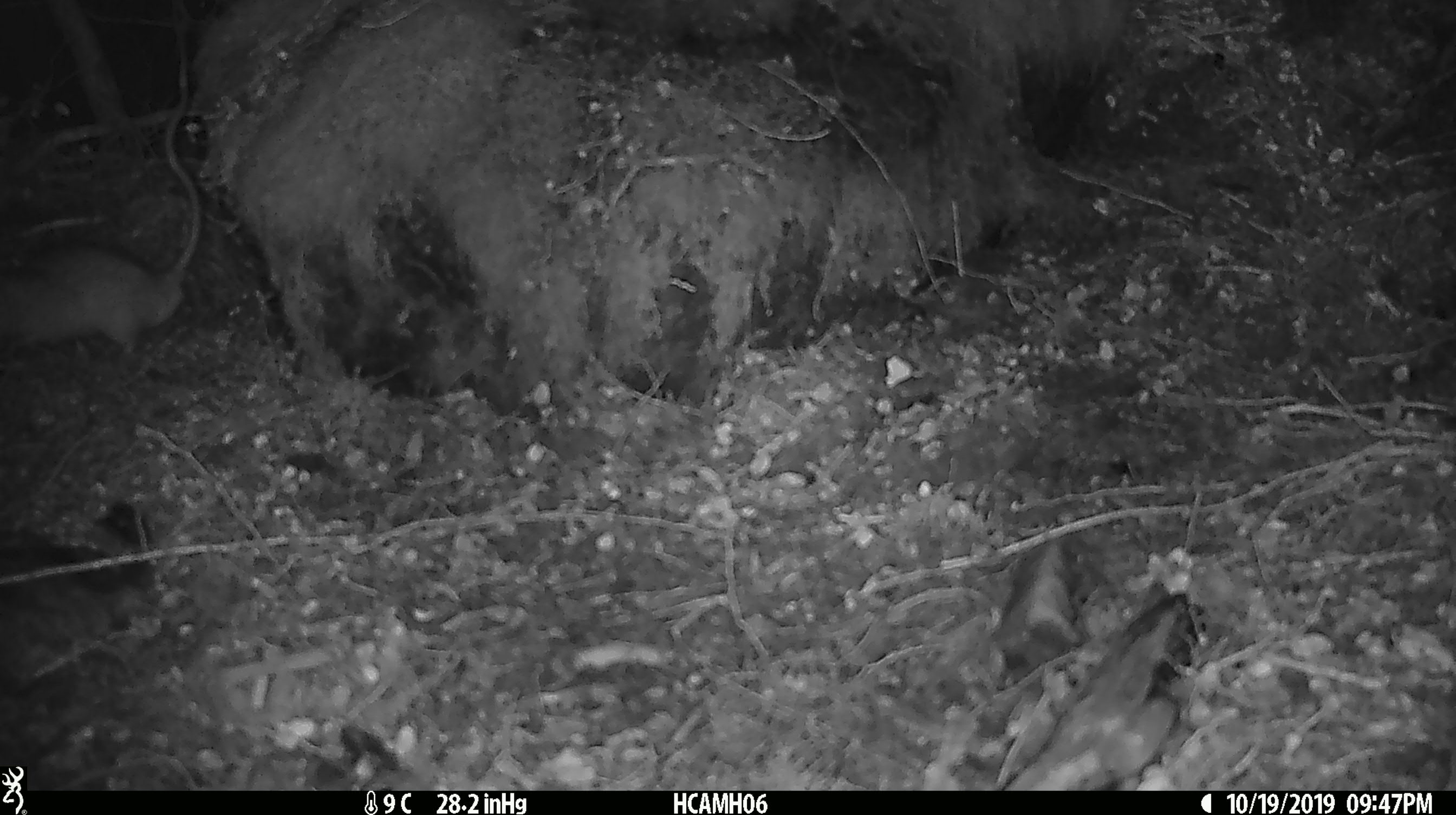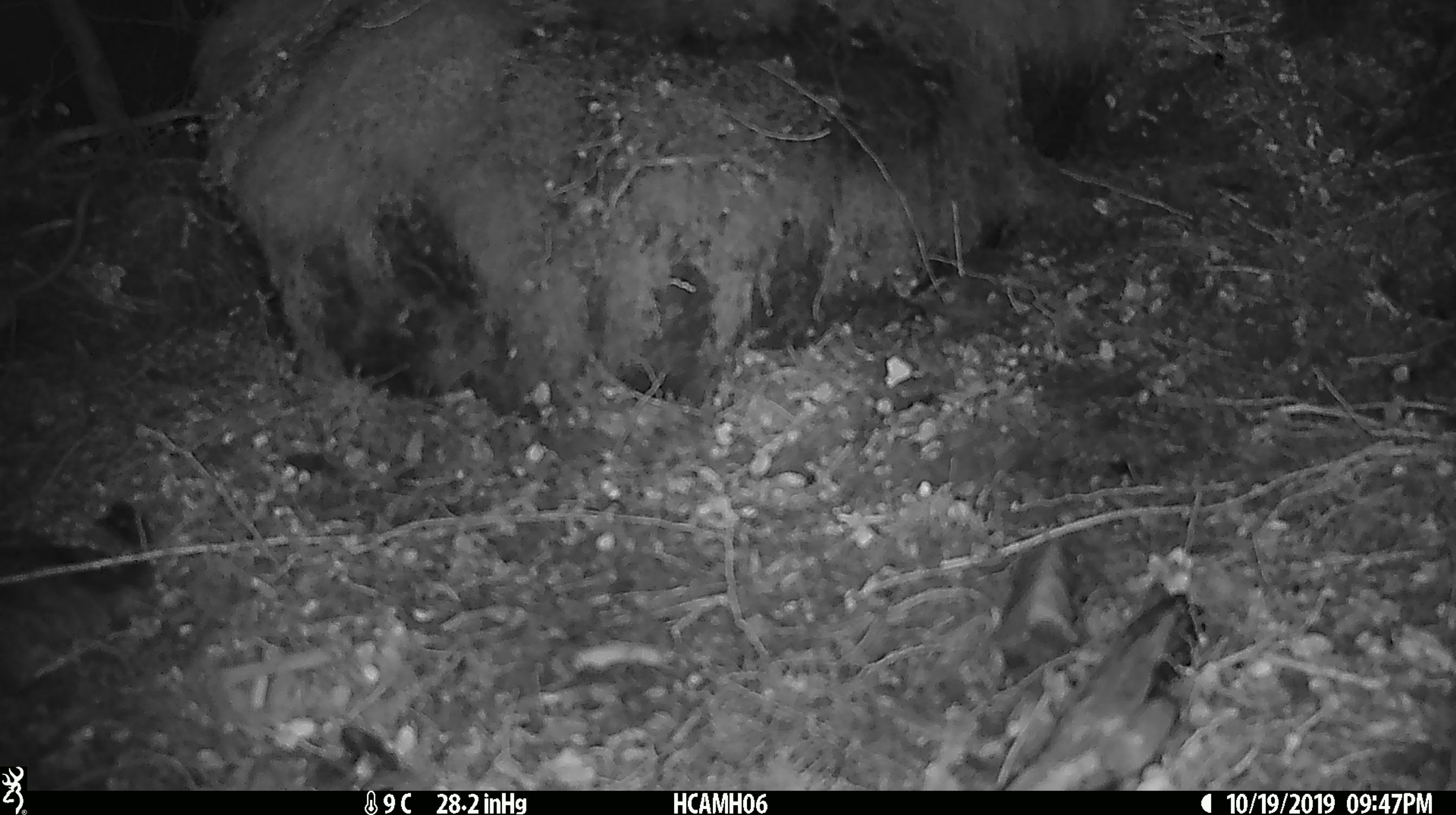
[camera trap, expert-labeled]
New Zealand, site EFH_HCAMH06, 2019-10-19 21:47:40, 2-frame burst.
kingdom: Animalia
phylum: Chordata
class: Mammalia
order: Rodentia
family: Muridae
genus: Rattus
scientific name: Rattus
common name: rat